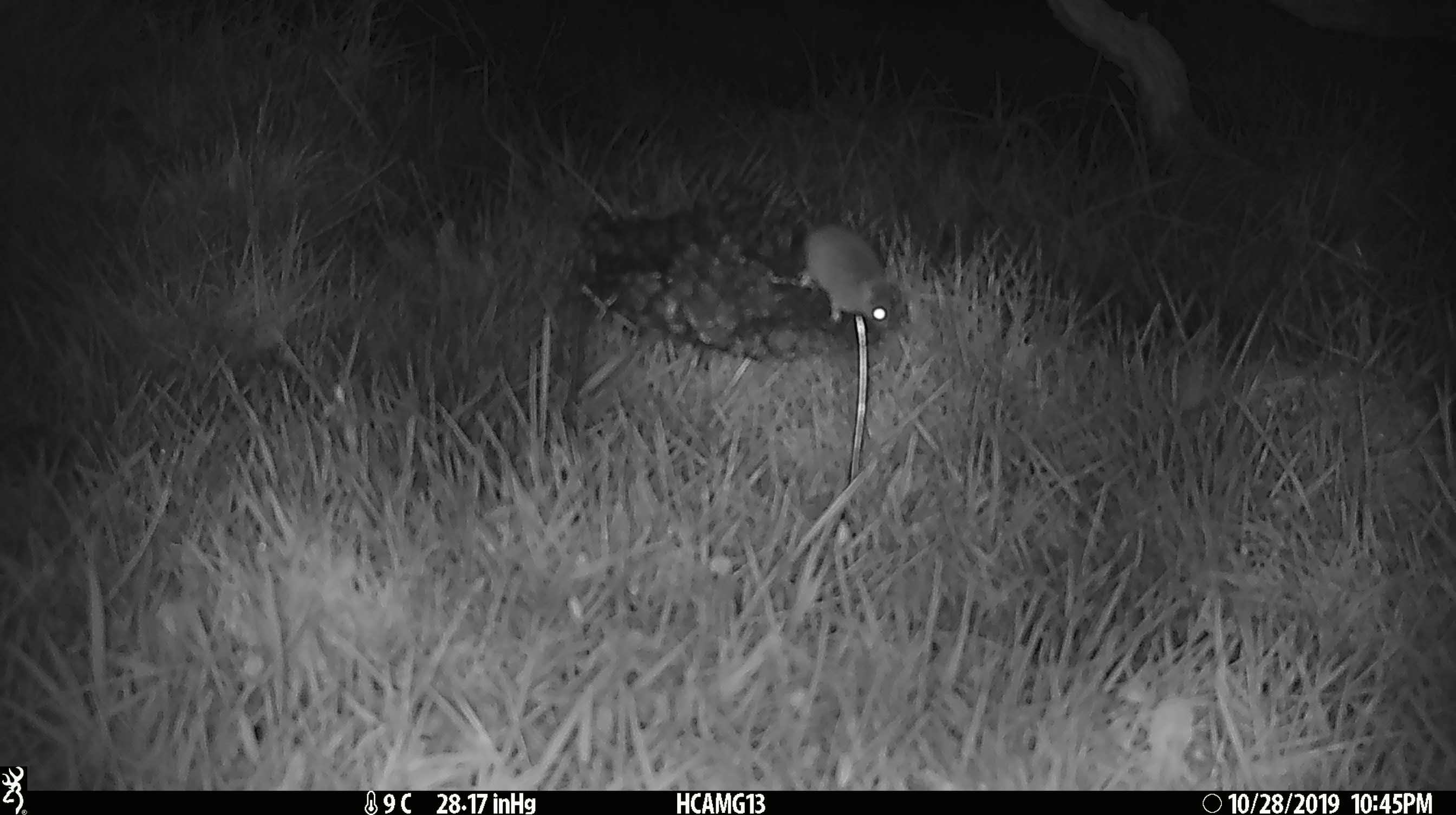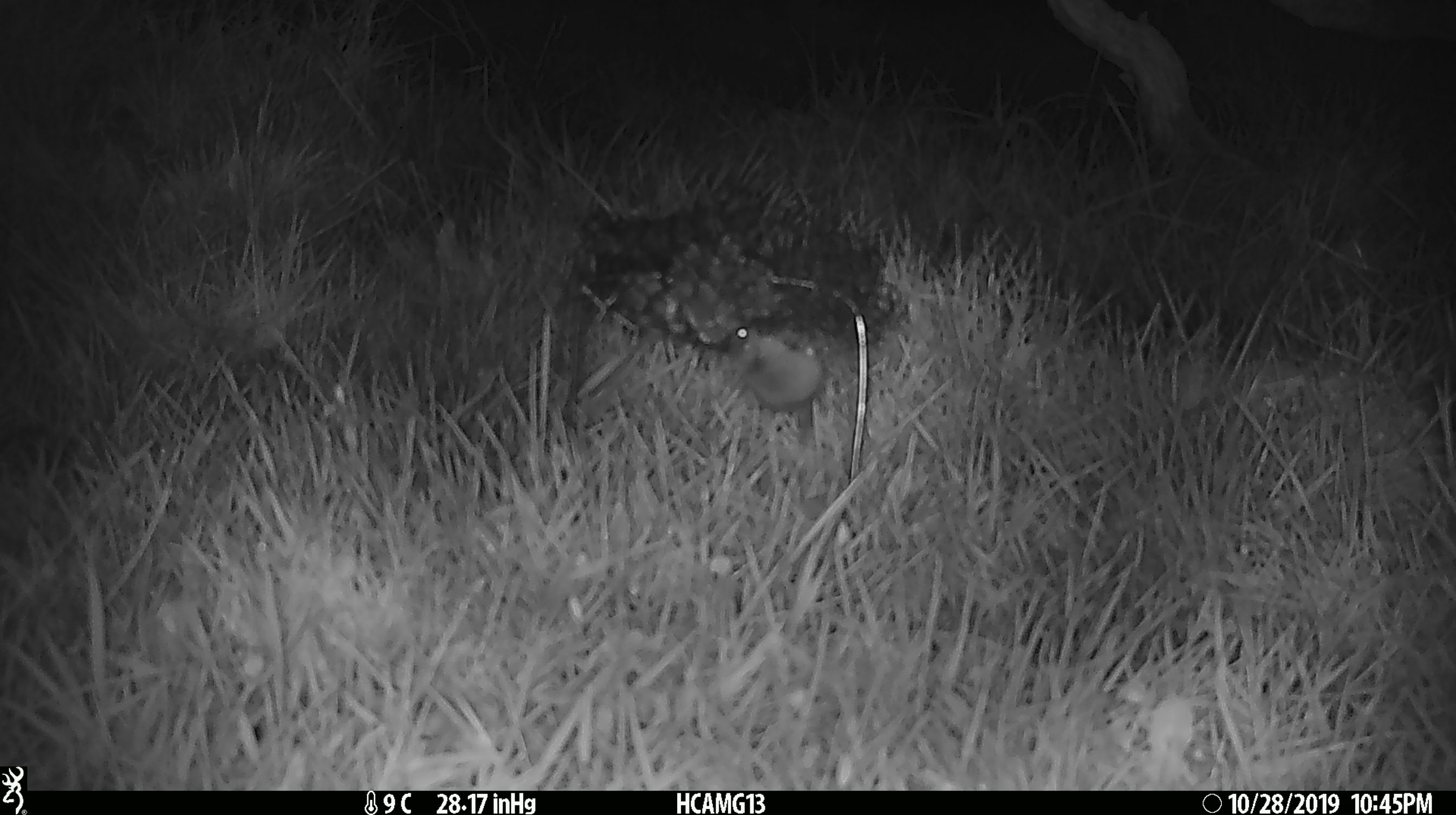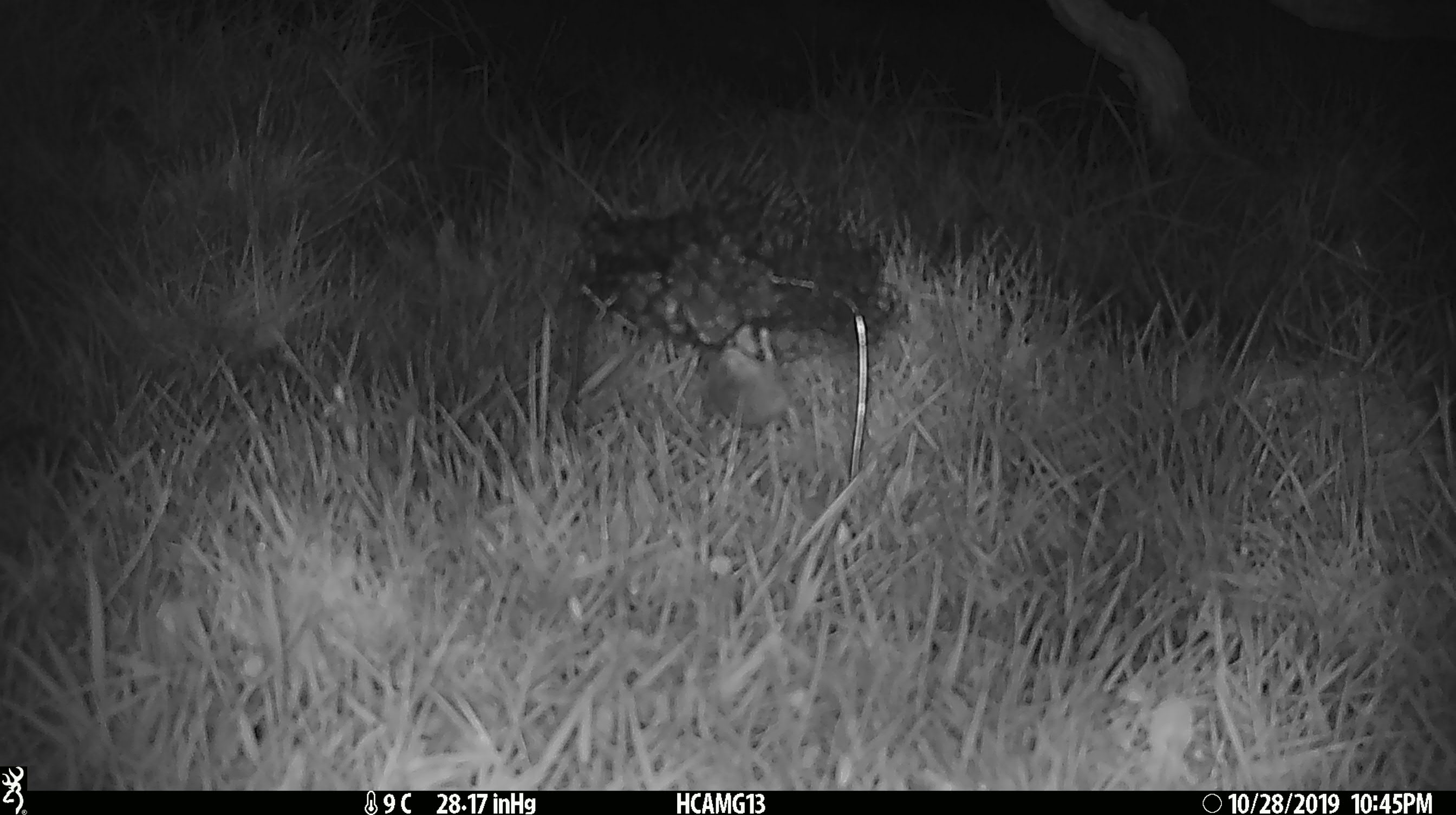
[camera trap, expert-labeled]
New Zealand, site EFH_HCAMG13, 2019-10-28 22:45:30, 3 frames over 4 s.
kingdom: Animalia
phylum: Chordata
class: Mammalia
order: Rodentia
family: Muridae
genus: Mus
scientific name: Mus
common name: mouse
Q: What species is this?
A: Mouse (Mus).